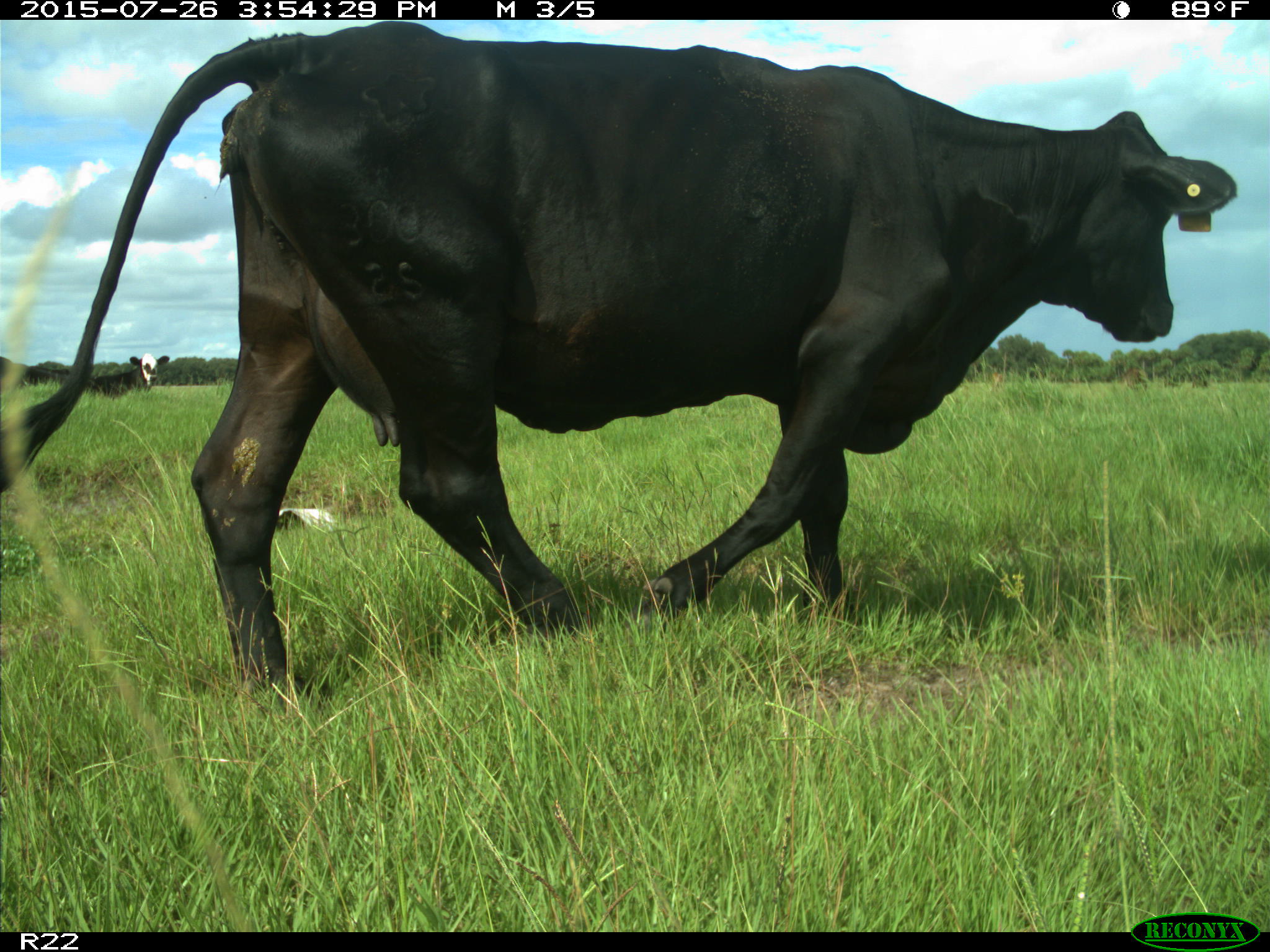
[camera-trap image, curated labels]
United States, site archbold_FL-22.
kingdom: Animalia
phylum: Chordata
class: Mammalia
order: Artiodactyla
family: Bovidae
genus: Bos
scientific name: Bos taurus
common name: domestic cow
Bos taurus (domestic cow).